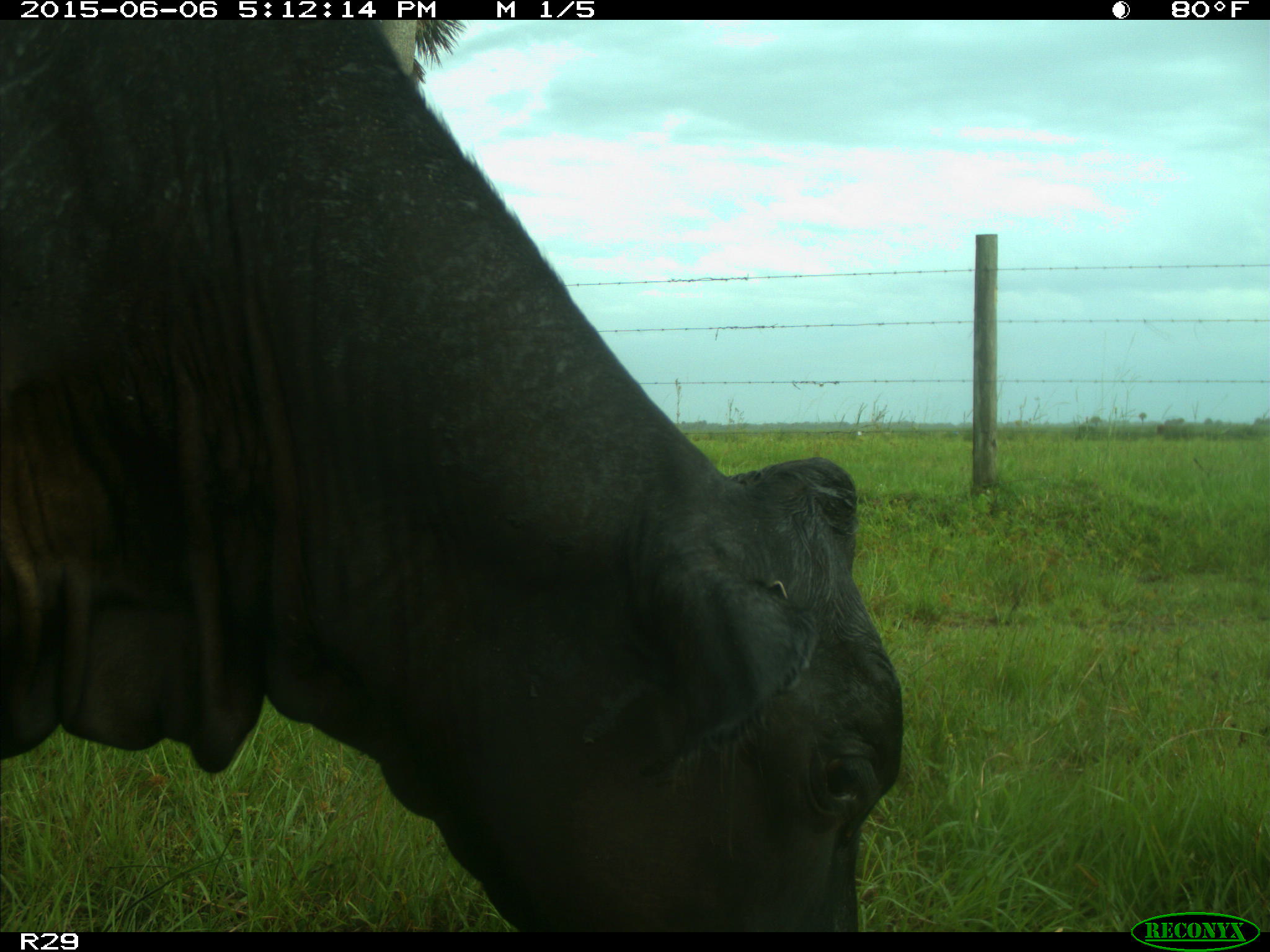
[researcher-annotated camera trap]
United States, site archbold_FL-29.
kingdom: Animalia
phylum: Chordata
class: Mammalia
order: Artiodactyla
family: Bovidae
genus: Bos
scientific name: Bos taurus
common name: domestic cow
Bos taurus (domestic cow).